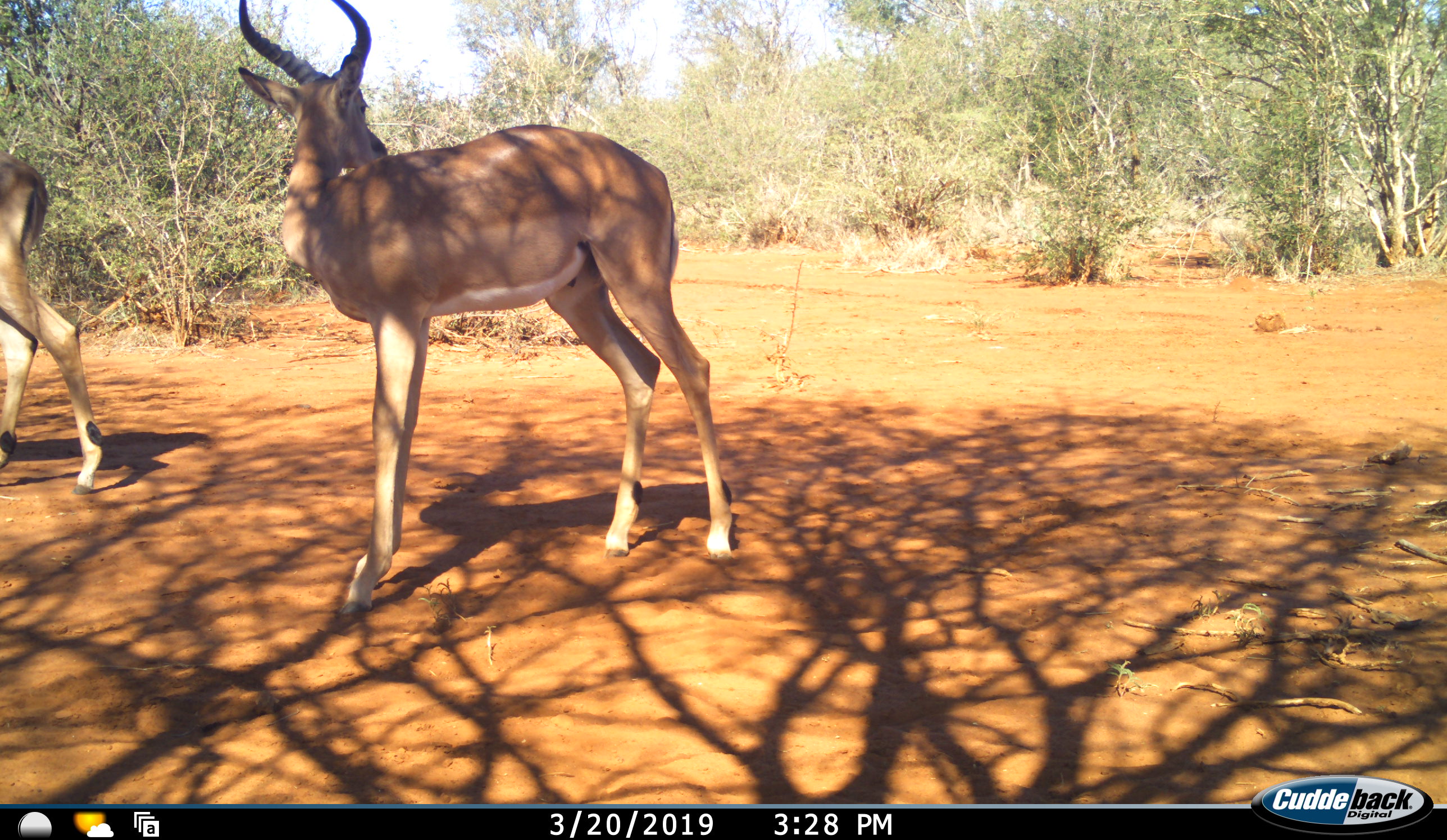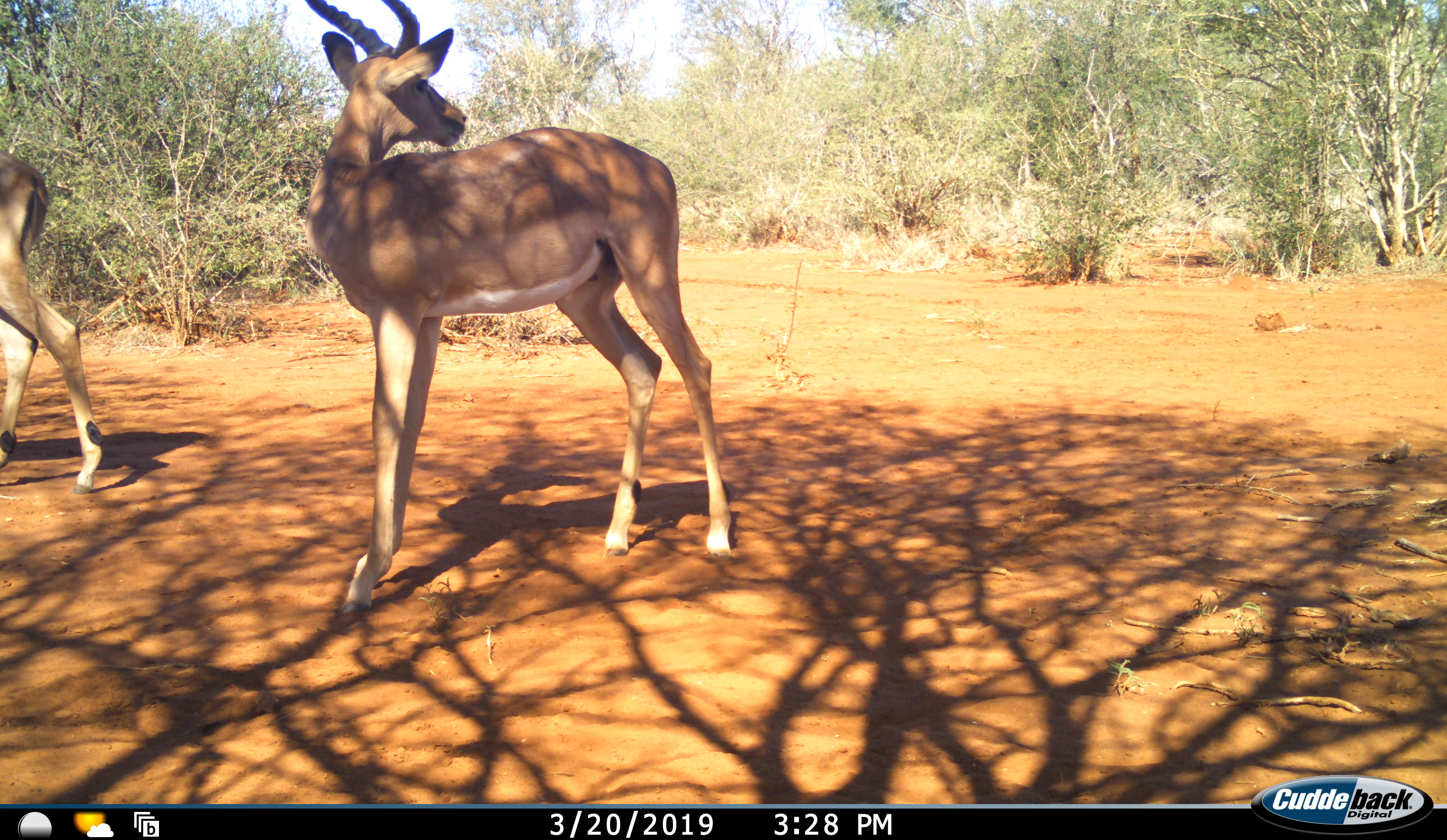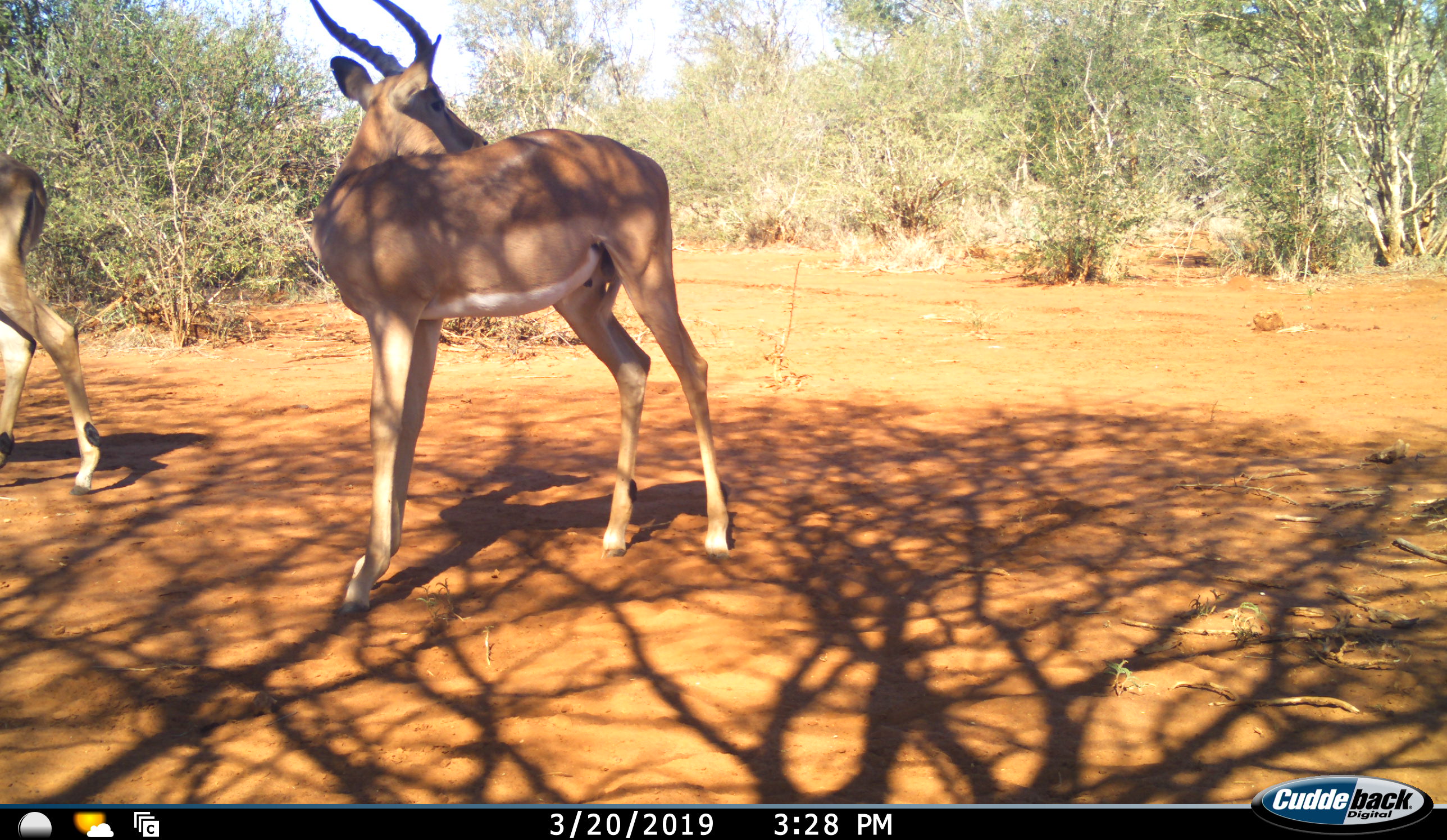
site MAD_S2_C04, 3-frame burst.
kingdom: Animalia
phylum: Chordata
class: Mammalia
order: Artiodactyla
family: Bovidae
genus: Aepyceros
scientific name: Aepyceros melampus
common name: impala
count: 2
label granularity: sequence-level